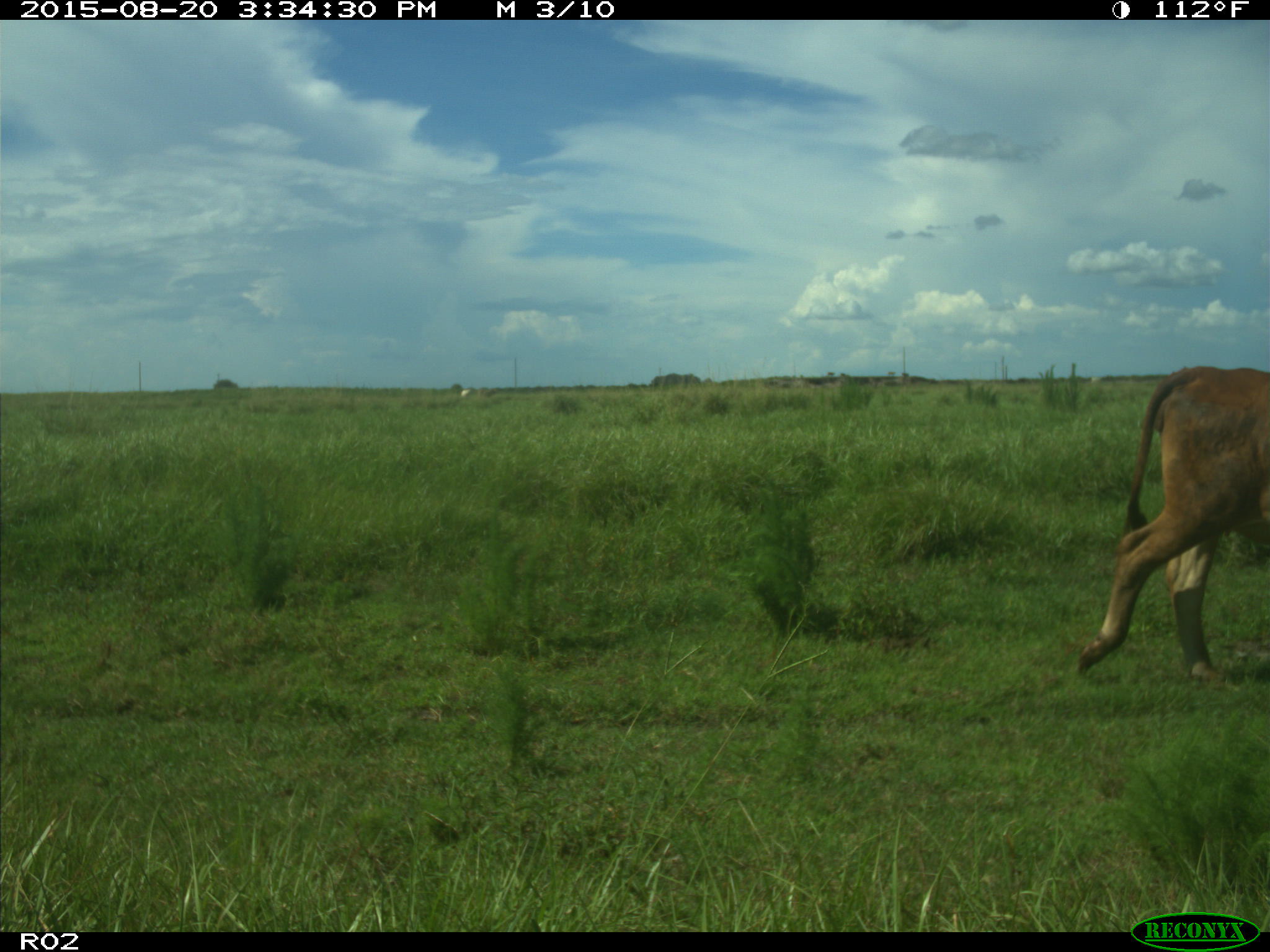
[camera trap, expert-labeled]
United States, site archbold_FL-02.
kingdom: Animalia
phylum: Chordata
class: Mammalia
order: Artiodactyla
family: Bovidae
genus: Bos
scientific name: Bos taurus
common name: domestic cow